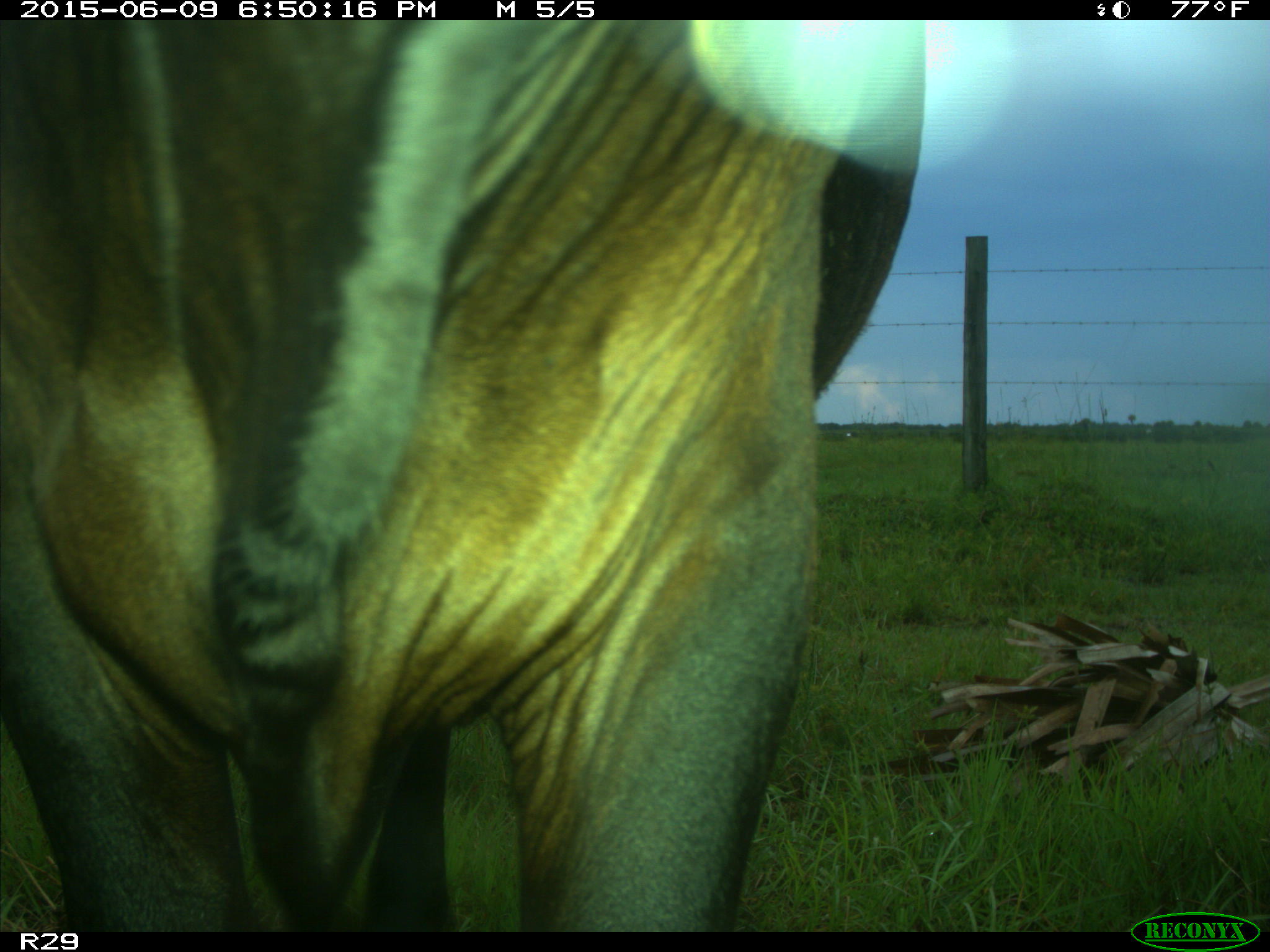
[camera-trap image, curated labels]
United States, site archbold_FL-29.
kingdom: Animalia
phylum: Chordata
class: Mammalia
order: Artiodactyla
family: Bovidae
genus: Bos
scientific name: Bos taurus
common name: domestic cow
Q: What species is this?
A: Bos taurus (domestic cow).